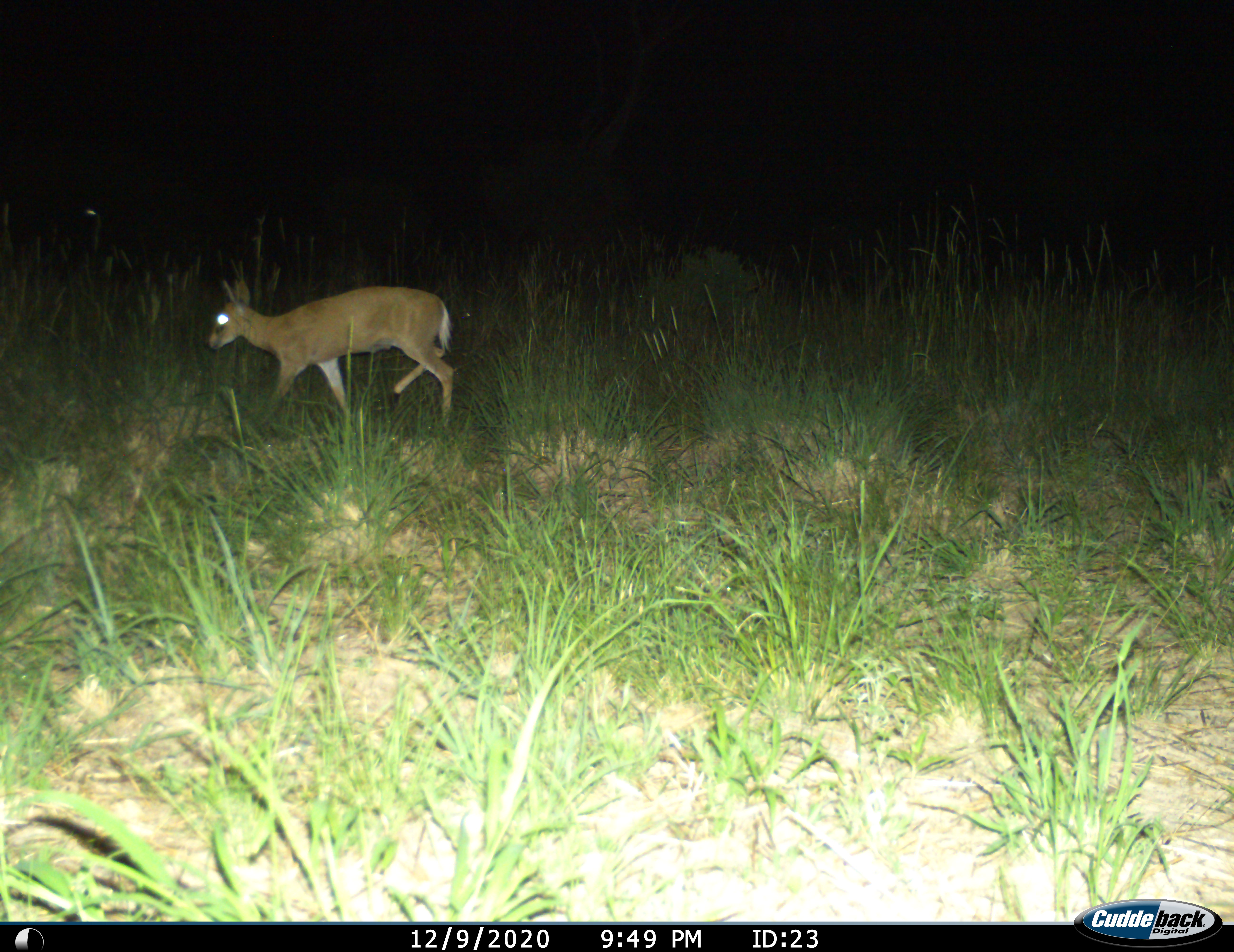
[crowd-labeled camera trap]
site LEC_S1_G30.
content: unidentified animal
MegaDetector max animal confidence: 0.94